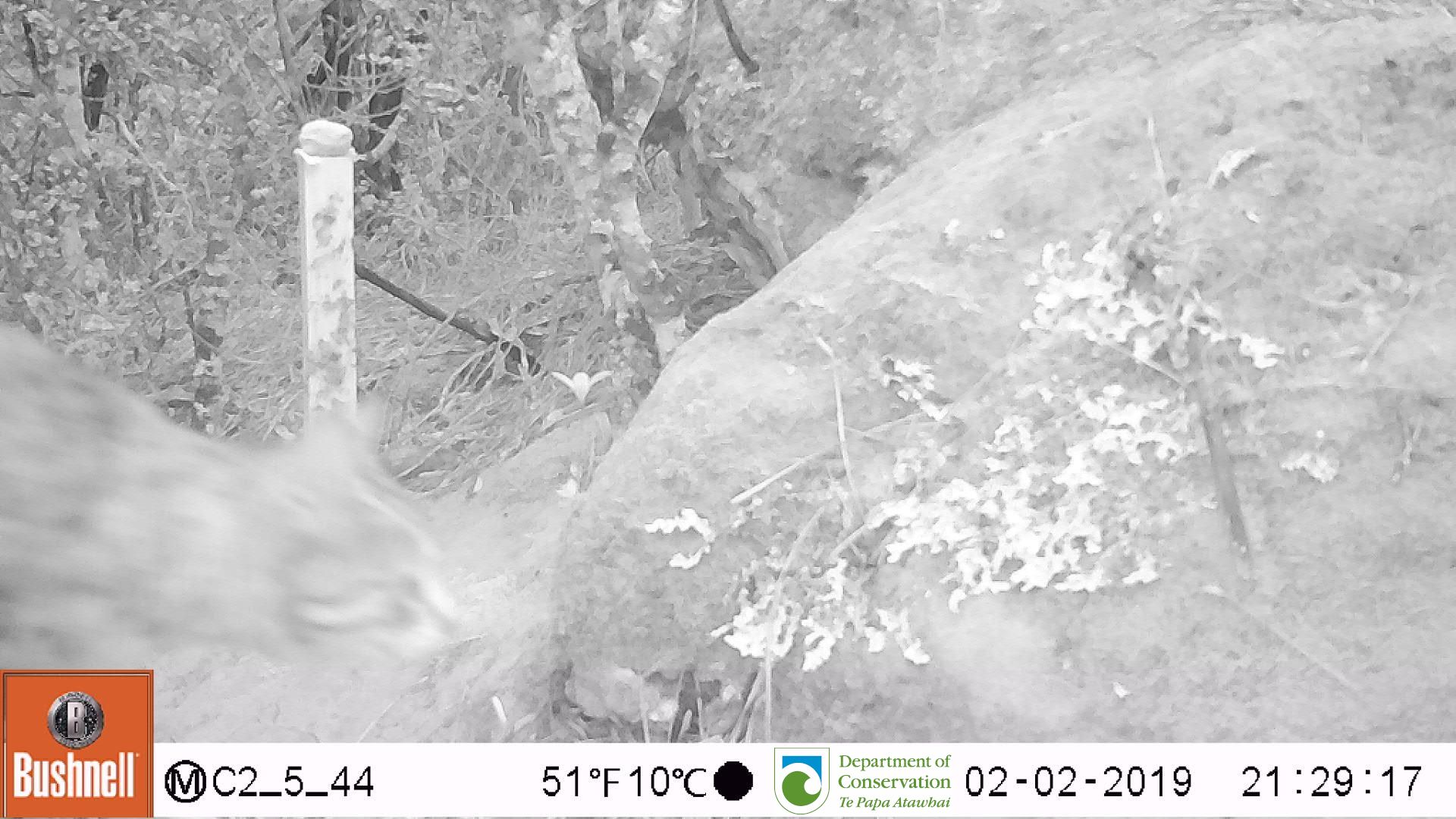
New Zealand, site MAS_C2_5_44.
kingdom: Animalia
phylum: Chordata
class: Mammalia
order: Carnivora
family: Felidae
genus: Felis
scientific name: Felis catus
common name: domestic cat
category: cat